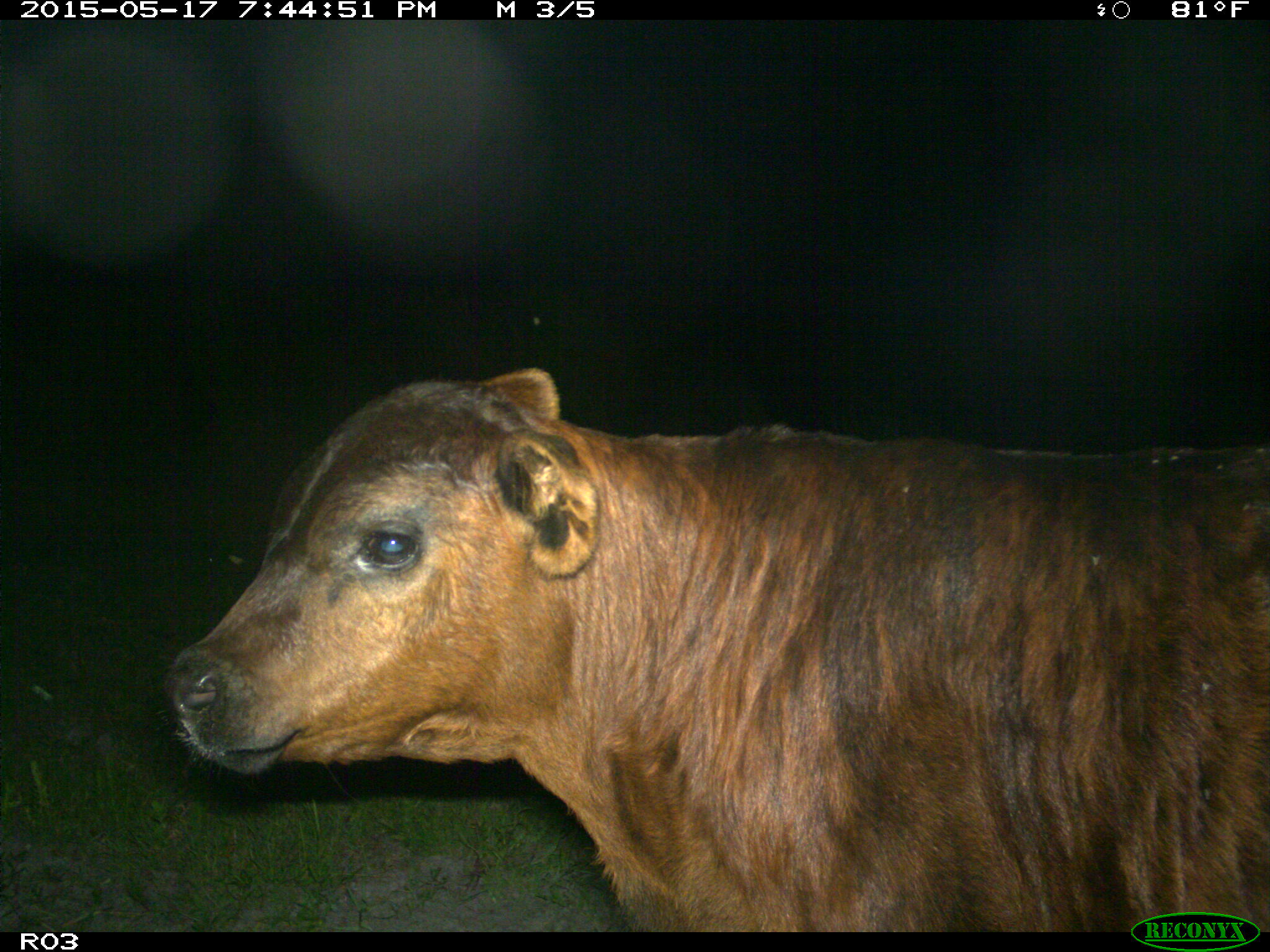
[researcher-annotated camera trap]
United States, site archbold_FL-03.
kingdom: Animalia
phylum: Chordata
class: Mammalia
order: Artiodactyla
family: Bovidae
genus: Bos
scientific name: Bos taurus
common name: domestic cow